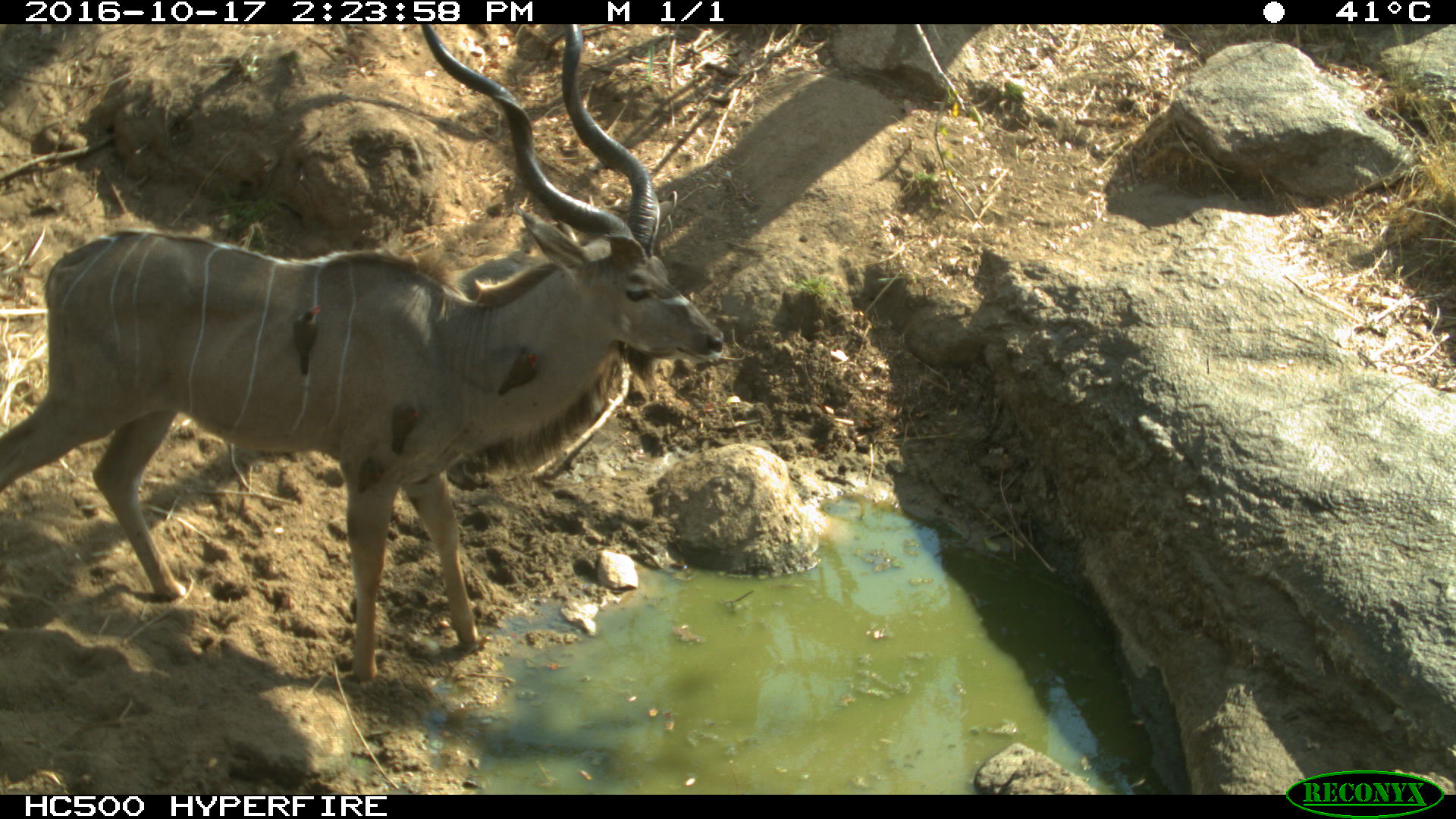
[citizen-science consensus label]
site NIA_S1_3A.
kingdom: Animalia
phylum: Chordata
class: Mammalia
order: Artiodactyla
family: Bovidae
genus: Tragelaphus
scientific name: Tragelaphus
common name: kudu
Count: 1.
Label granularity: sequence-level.